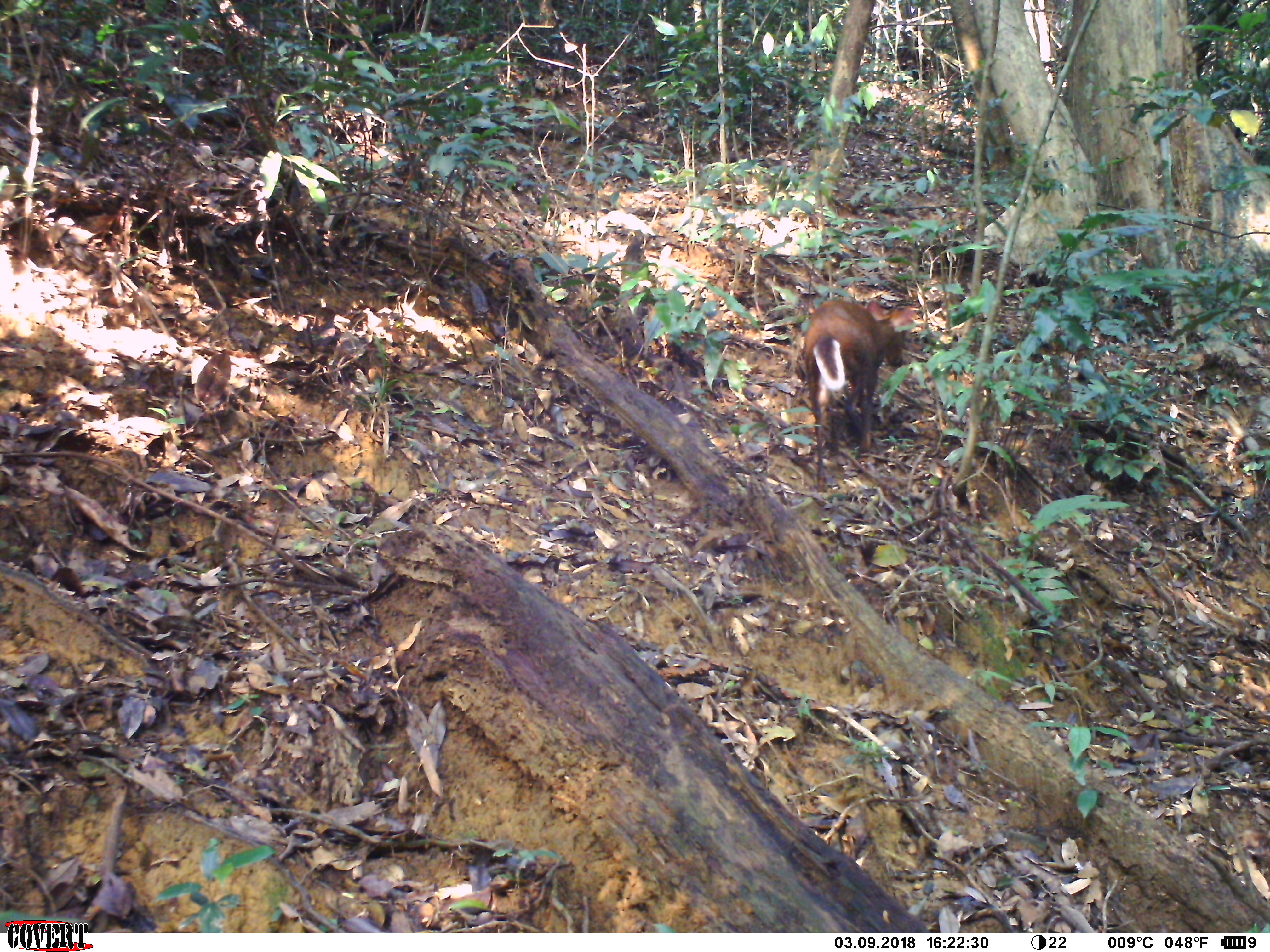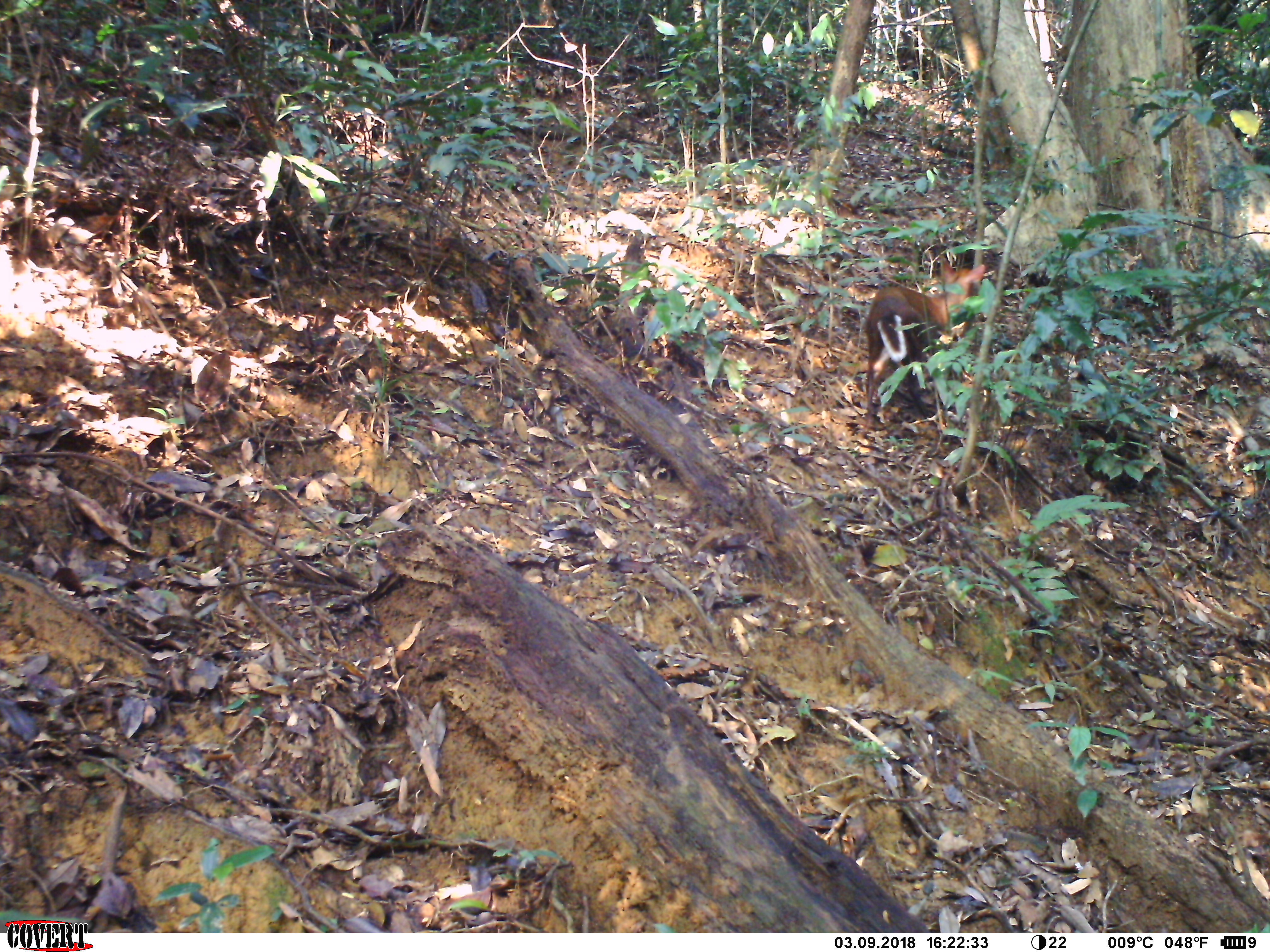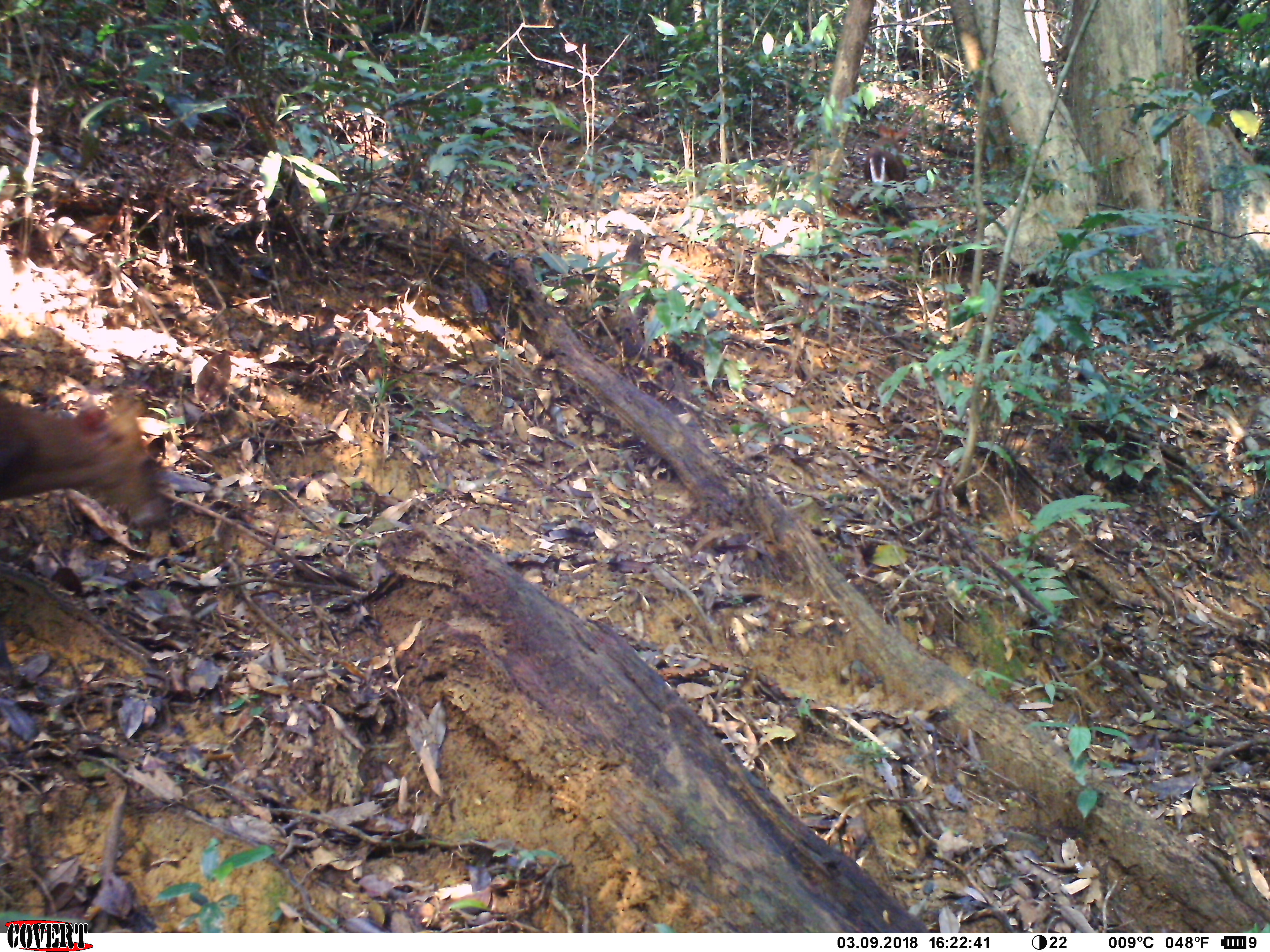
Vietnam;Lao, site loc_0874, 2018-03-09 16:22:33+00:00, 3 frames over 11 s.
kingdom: Animalia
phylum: Chordata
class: Mammalia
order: Artiodactyla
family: Cervidae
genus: Muntiacus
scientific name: Muntiacus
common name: muntjacs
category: unidentified muntjac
Unidentified muntjac (muntjacs) (Muntiacus). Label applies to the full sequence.